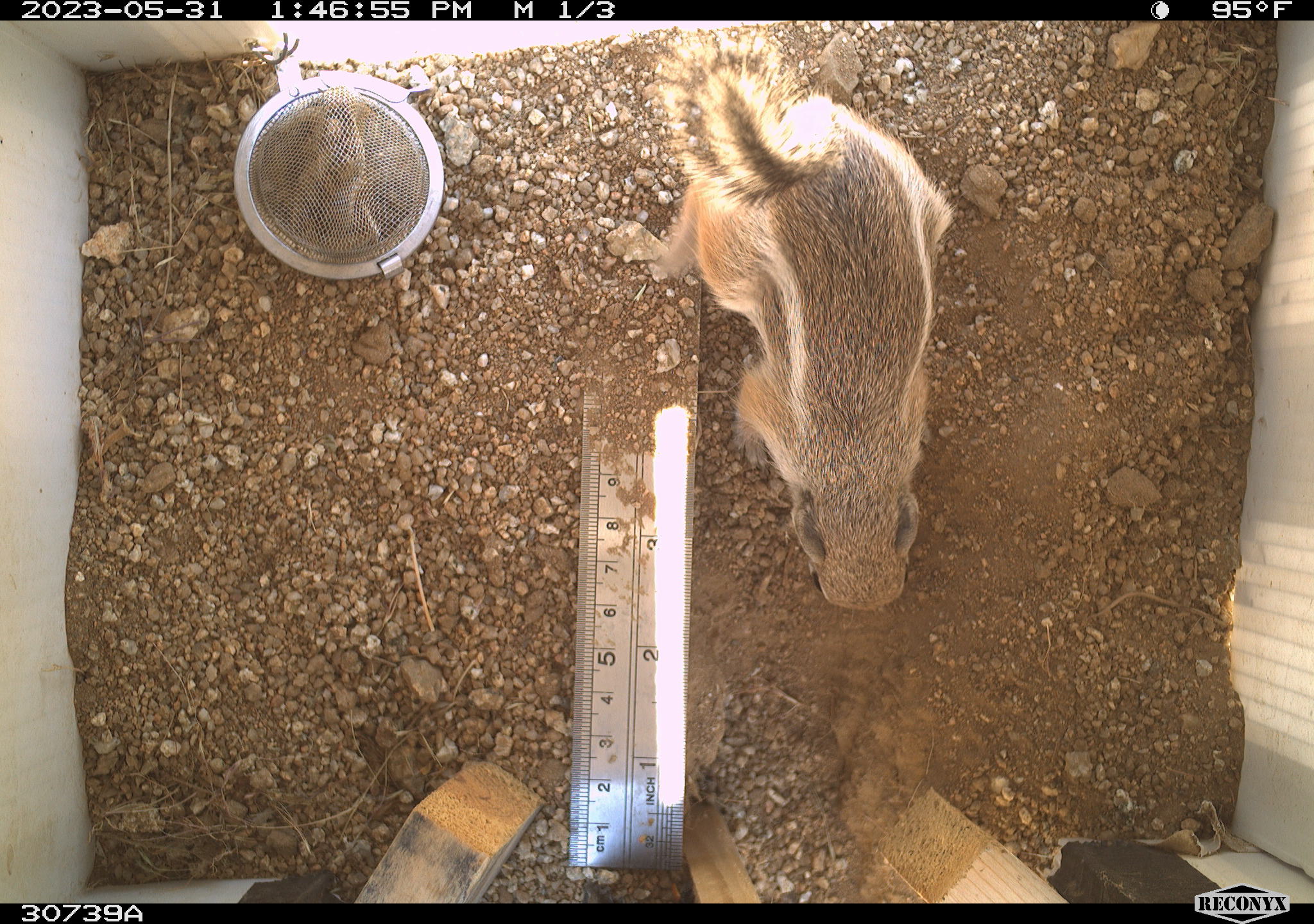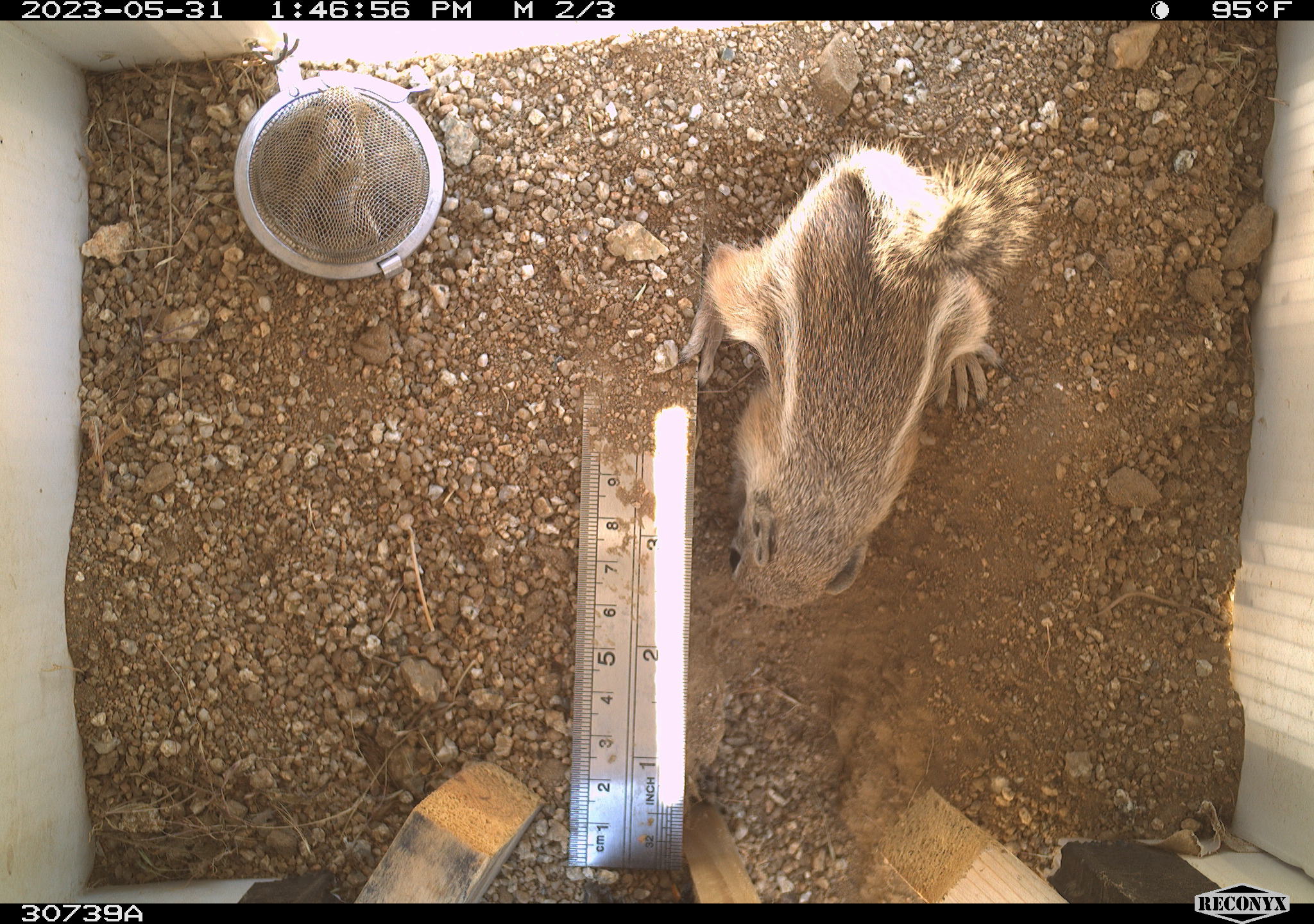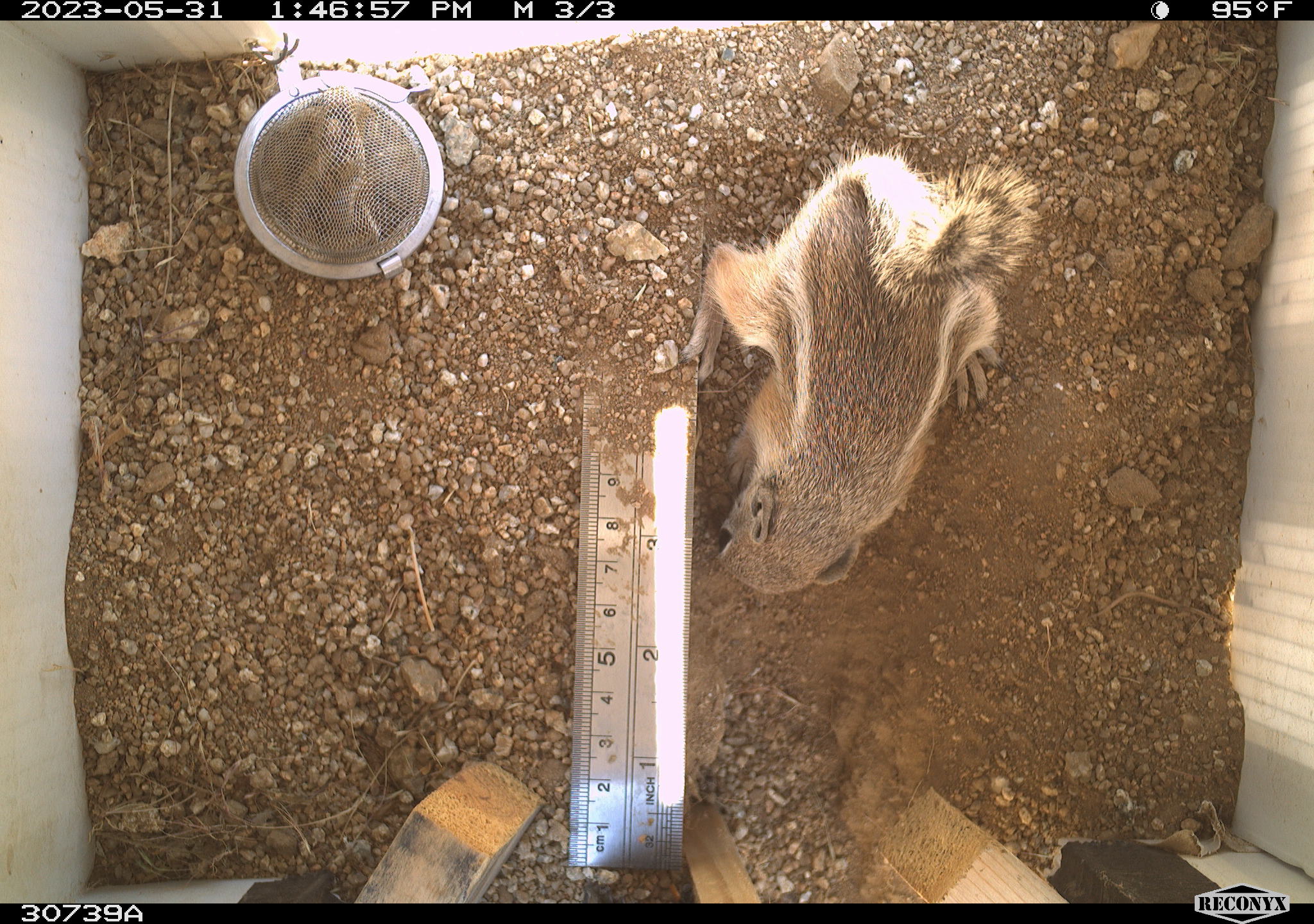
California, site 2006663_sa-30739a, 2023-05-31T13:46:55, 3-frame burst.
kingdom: Animalia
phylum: Chordata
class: Mammalia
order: Rodentia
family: Sciuridae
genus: Ammospermophilus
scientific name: Ammospermophilus leucurus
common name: white-tailed antelope squirrel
White-tailed antelope squirrel (Ammospermophilus leucurus).